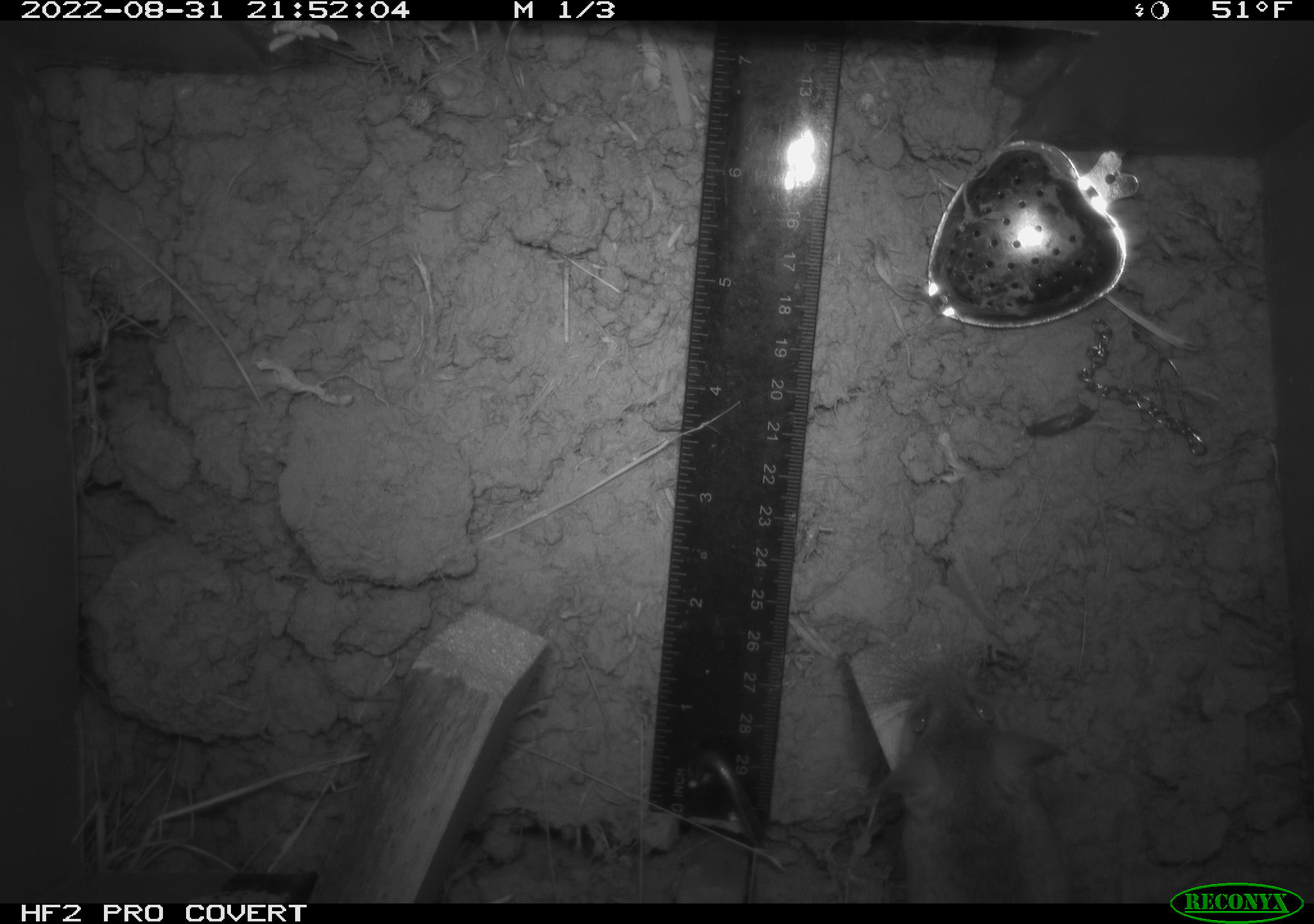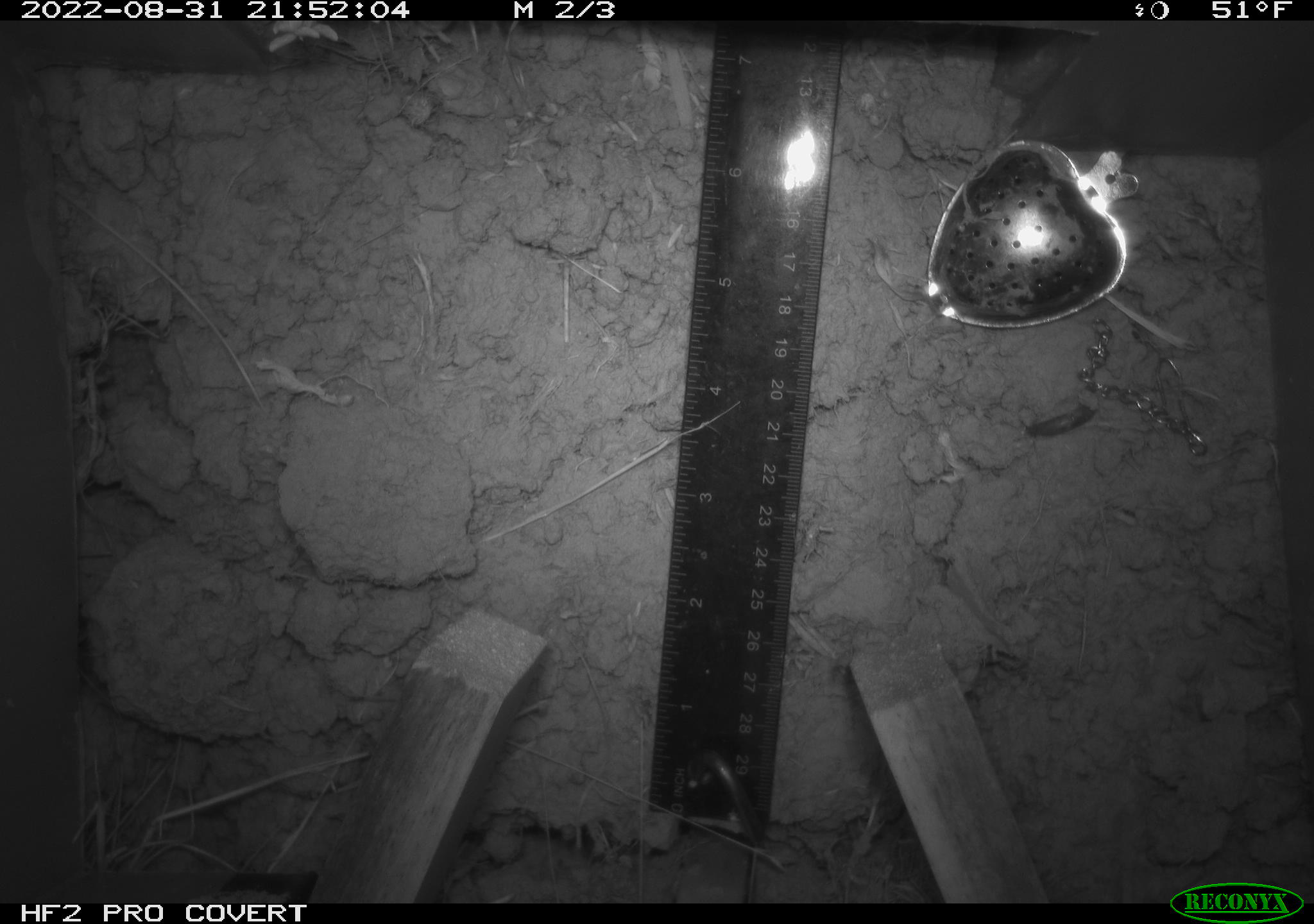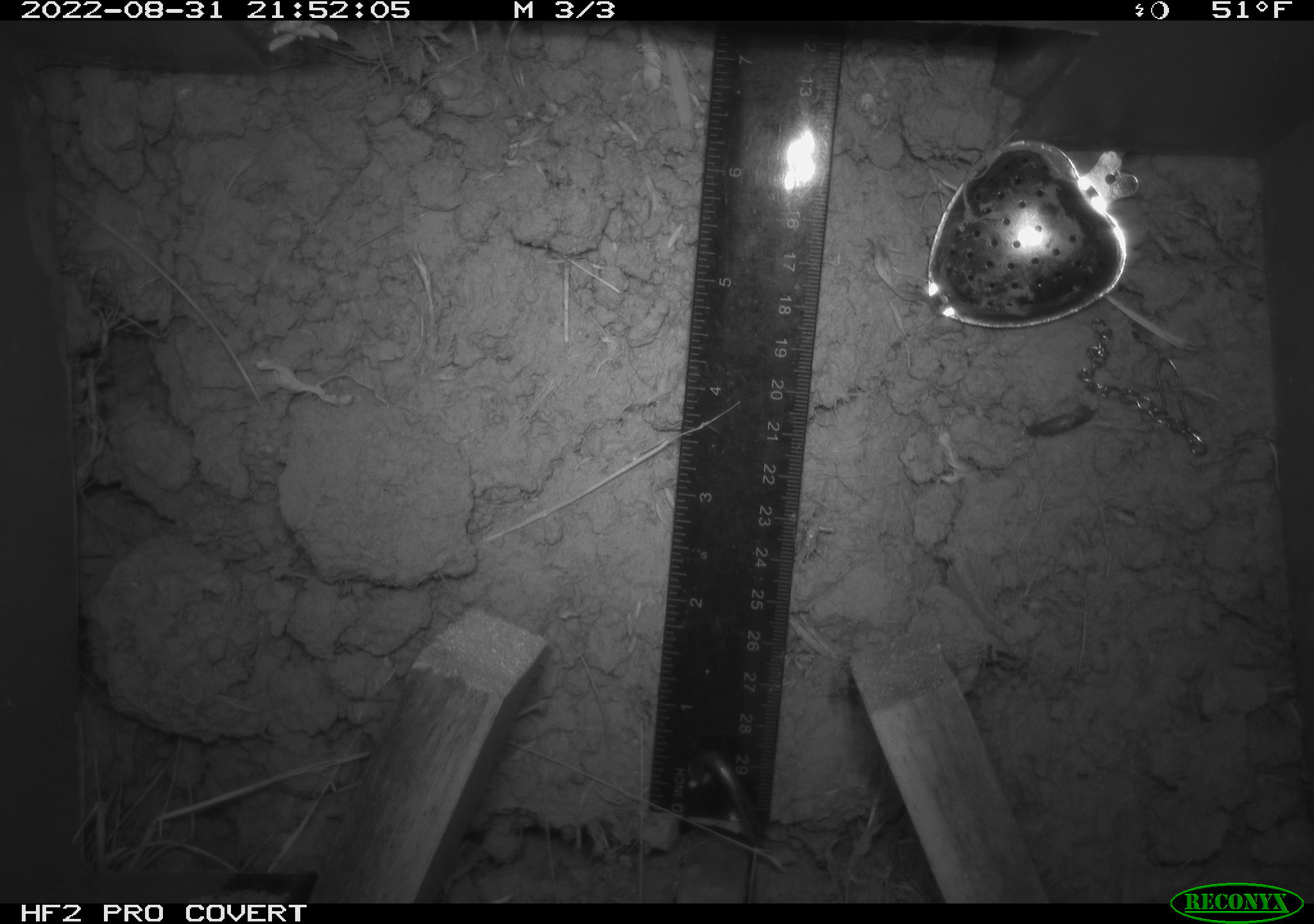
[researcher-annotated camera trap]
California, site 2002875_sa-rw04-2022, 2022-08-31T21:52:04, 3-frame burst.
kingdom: Animalia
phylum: Chordata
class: Mammalia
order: Rodentia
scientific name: Rodentia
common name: mouse species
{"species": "mouse species (Rodentia)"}